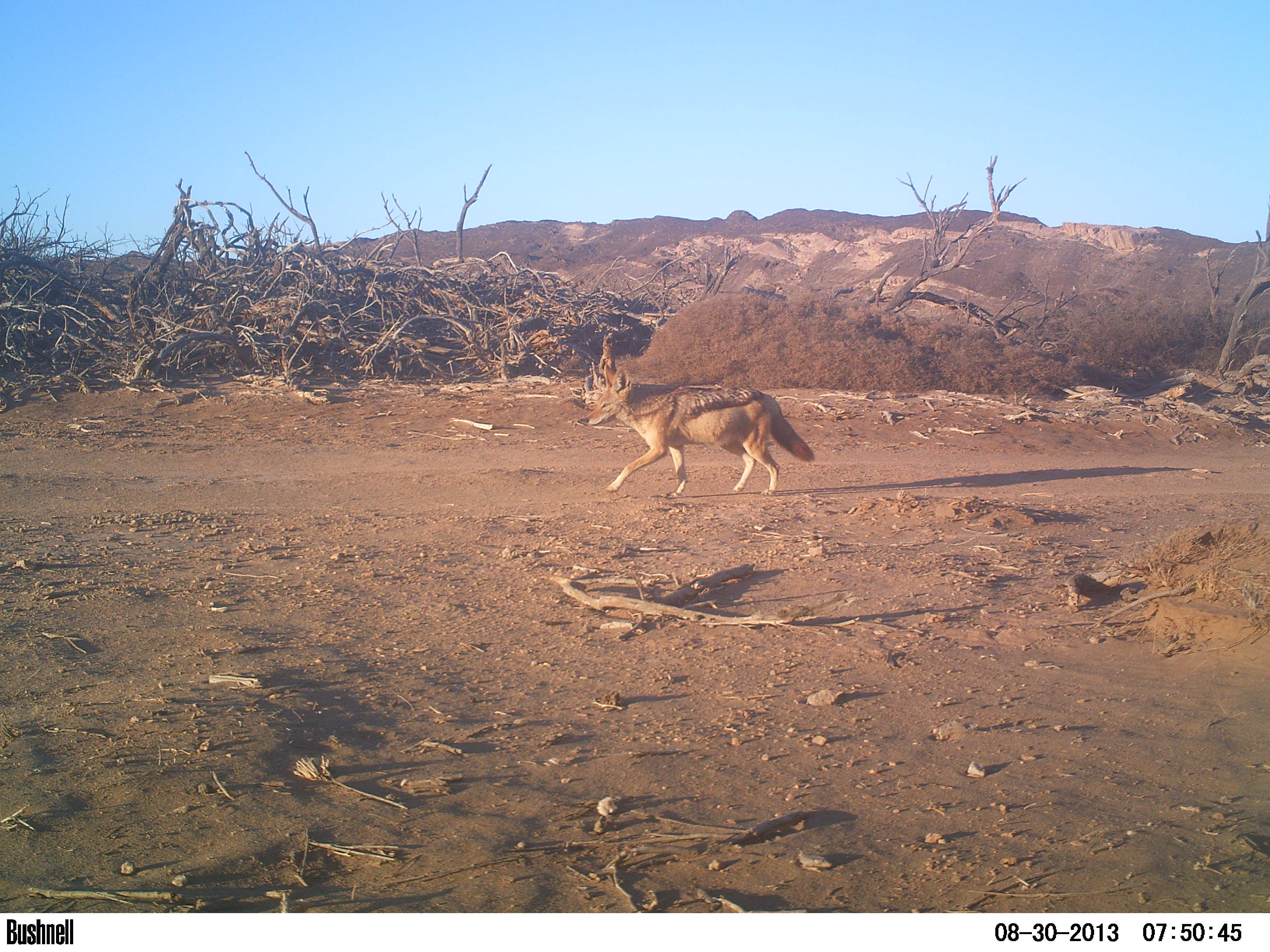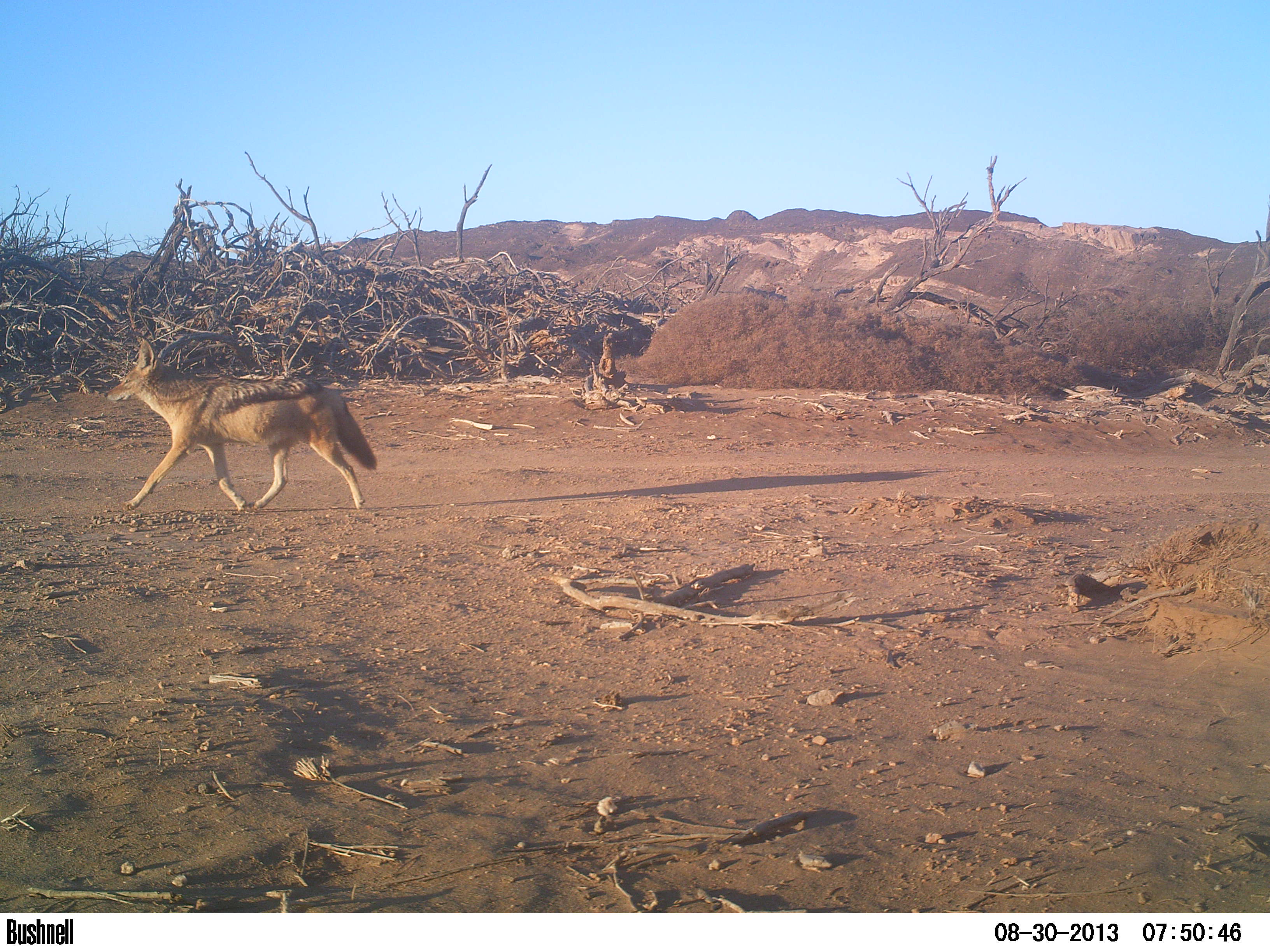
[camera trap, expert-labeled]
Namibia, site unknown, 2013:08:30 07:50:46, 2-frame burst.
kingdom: Animalia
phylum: Chordata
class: Mammalia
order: Carnivora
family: Canidae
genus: Lupulella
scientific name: Lupulella mesomelas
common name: black-backed jackal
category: canis mesomelas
Canis mesomelas (black-backed jackal) (Lupulella mesomelas).